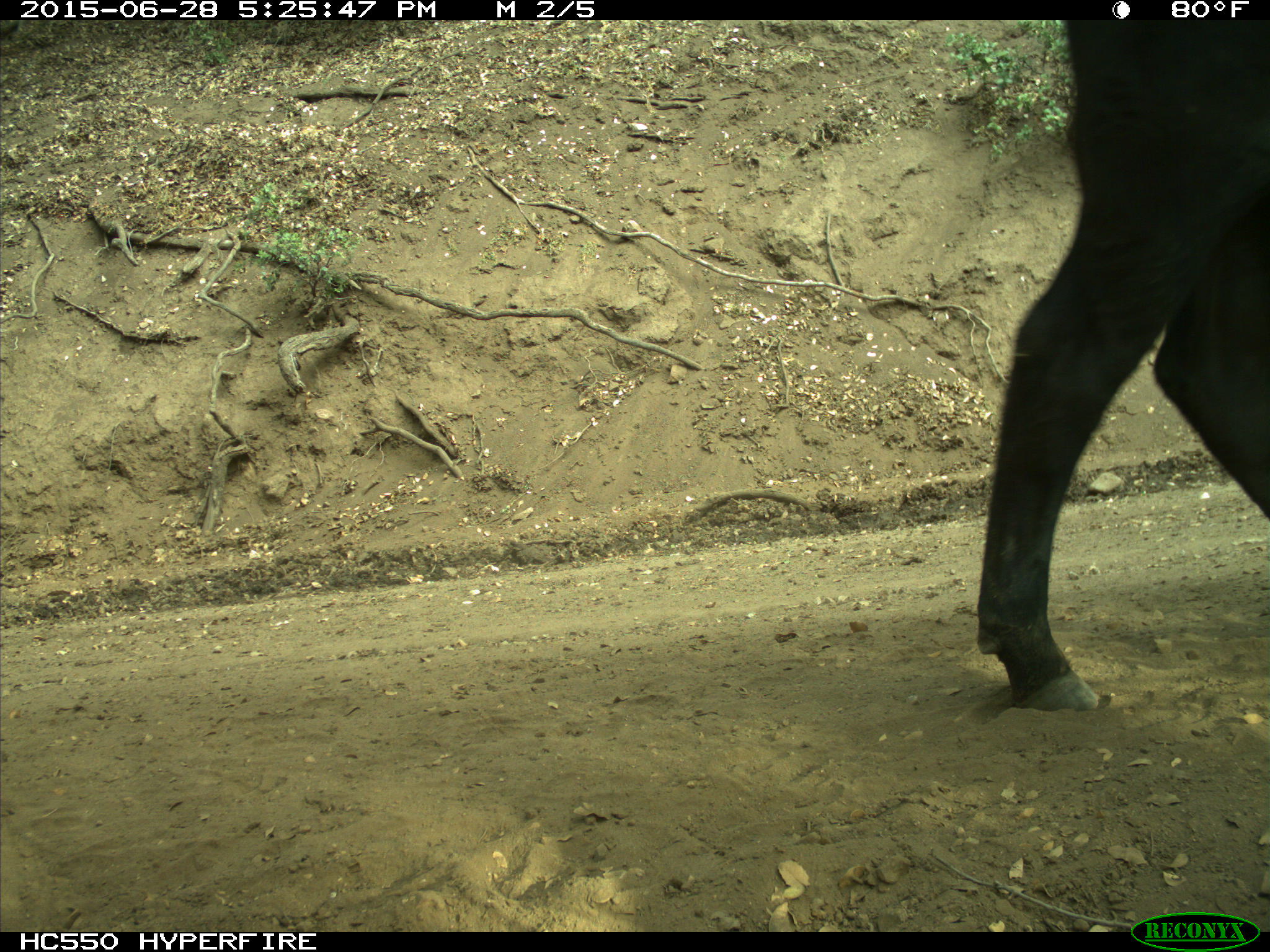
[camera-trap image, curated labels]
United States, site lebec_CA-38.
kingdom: Animalia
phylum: Chordata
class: Mammalia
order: Artiodactyla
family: Bovidae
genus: Bos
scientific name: Bos taurus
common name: domestic cow